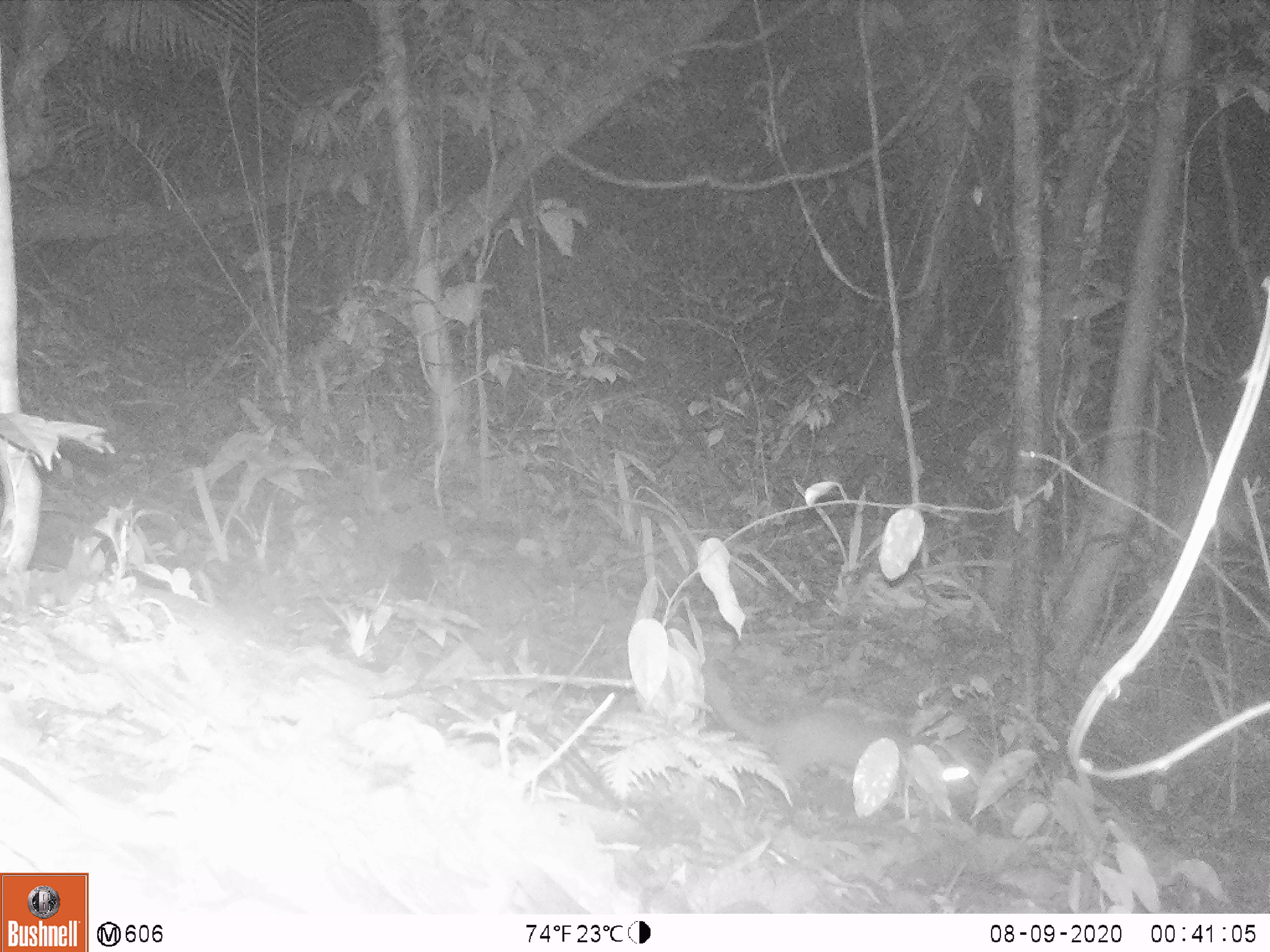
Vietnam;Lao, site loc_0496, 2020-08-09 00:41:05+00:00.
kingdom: Animalia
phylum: Chordata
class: Mammalia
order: Carnivora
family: Mustelidae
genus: Melogale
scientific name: Melogale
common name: ferret badger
Ferret badger (Melogale). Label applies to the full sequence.